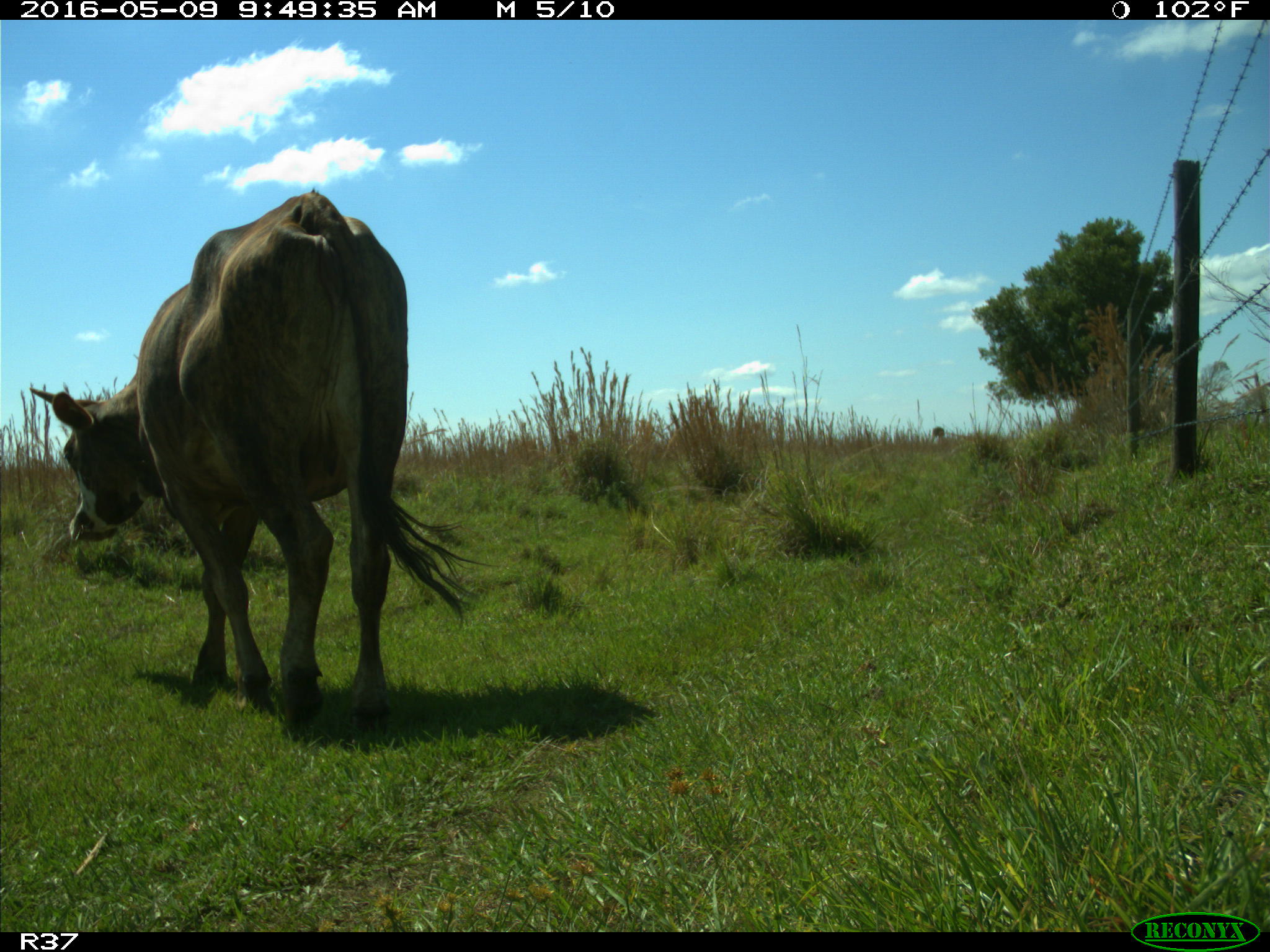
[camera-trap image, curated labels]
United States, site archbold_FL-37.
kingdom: Animalia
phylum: Chordata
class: Mammalia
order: Artiodactyla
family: Bovidae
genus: Bos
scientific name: Bos taurus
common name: domestic cow